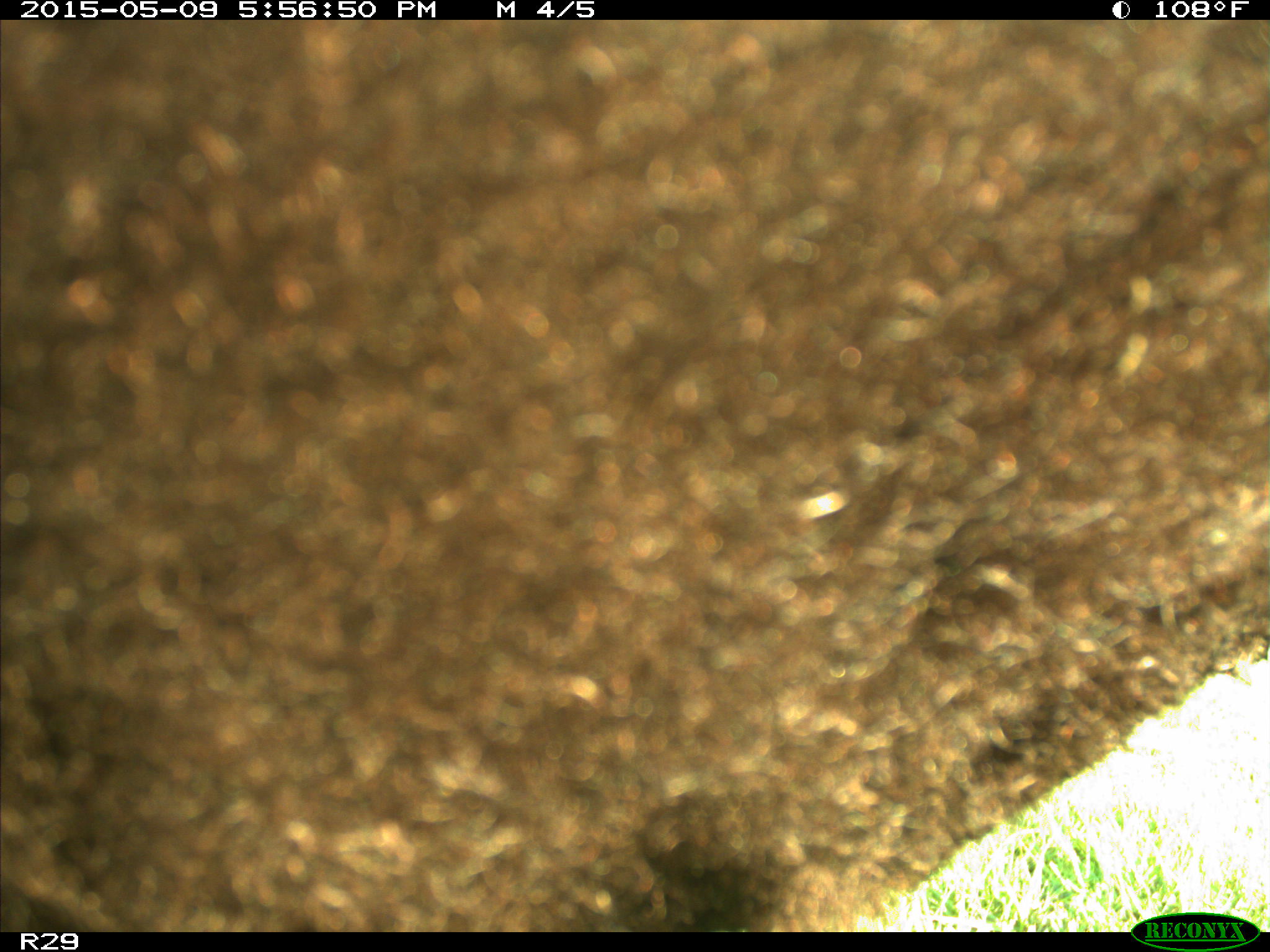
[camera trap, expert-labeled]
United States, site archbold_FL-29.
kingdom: Animalia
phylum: Chordata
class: Mammalia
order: Artiodactyla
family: Bovidae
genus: Bos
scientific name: Bos taurus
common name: domestic cow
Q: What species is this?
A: Bos taurus (domestic cow).